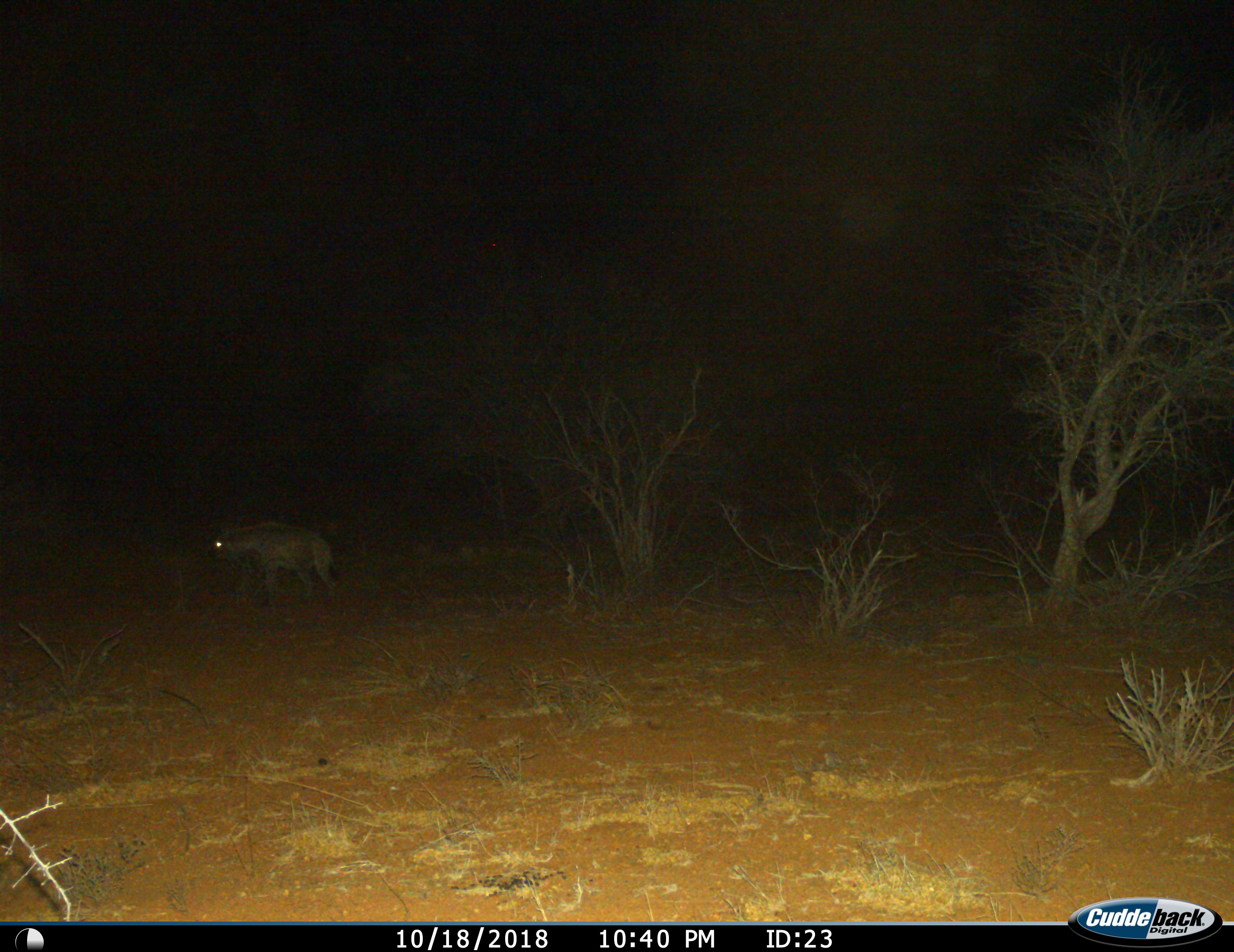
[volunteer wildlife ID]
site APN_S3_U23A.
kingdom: Animalia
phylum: Chordata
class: Mammalia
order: Carnivora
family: Hyaenidae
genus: Crocuta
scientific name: Crocuta crocuta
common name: spotted hyena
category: hyenaspotted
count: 1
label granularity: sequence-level